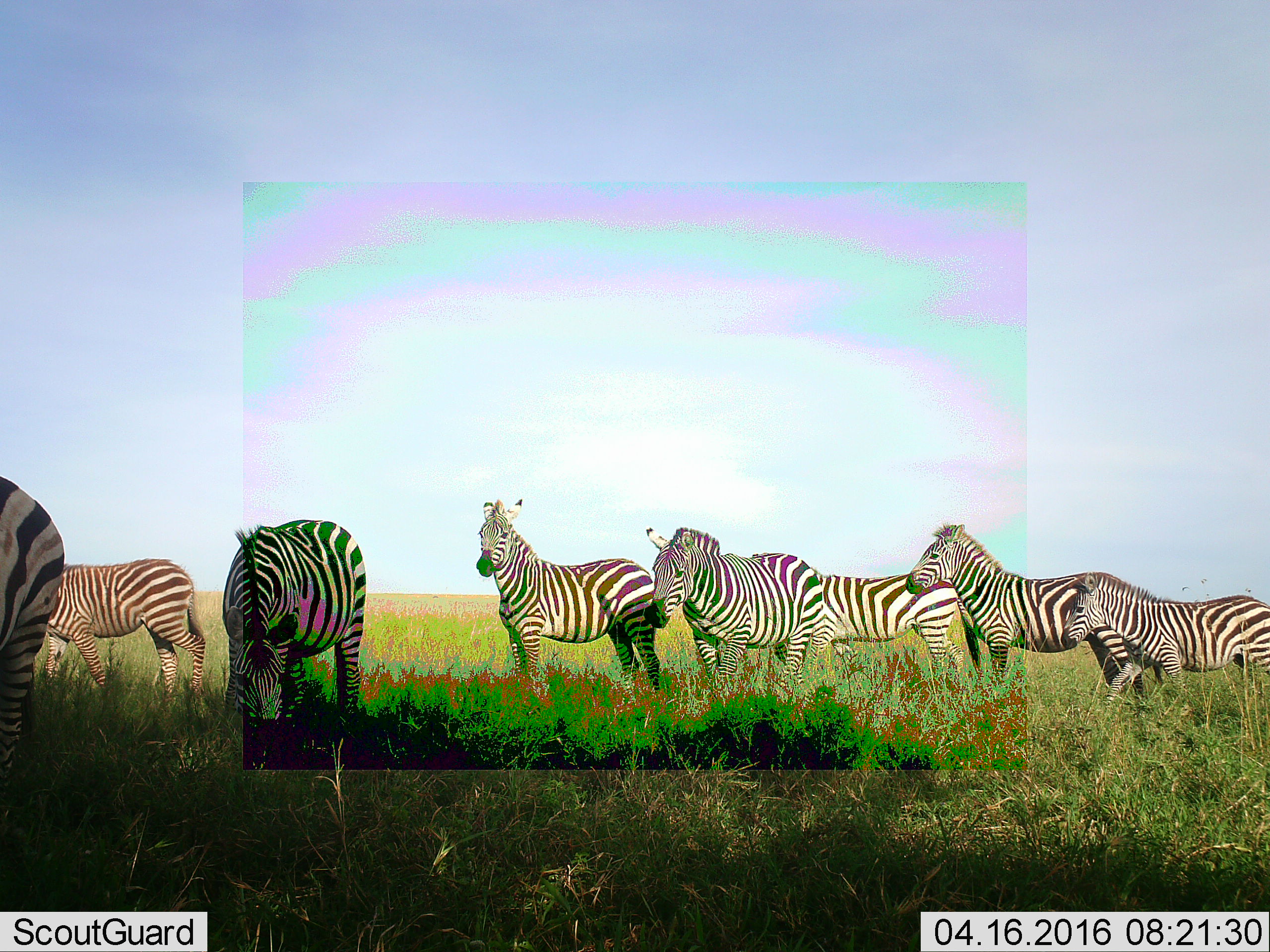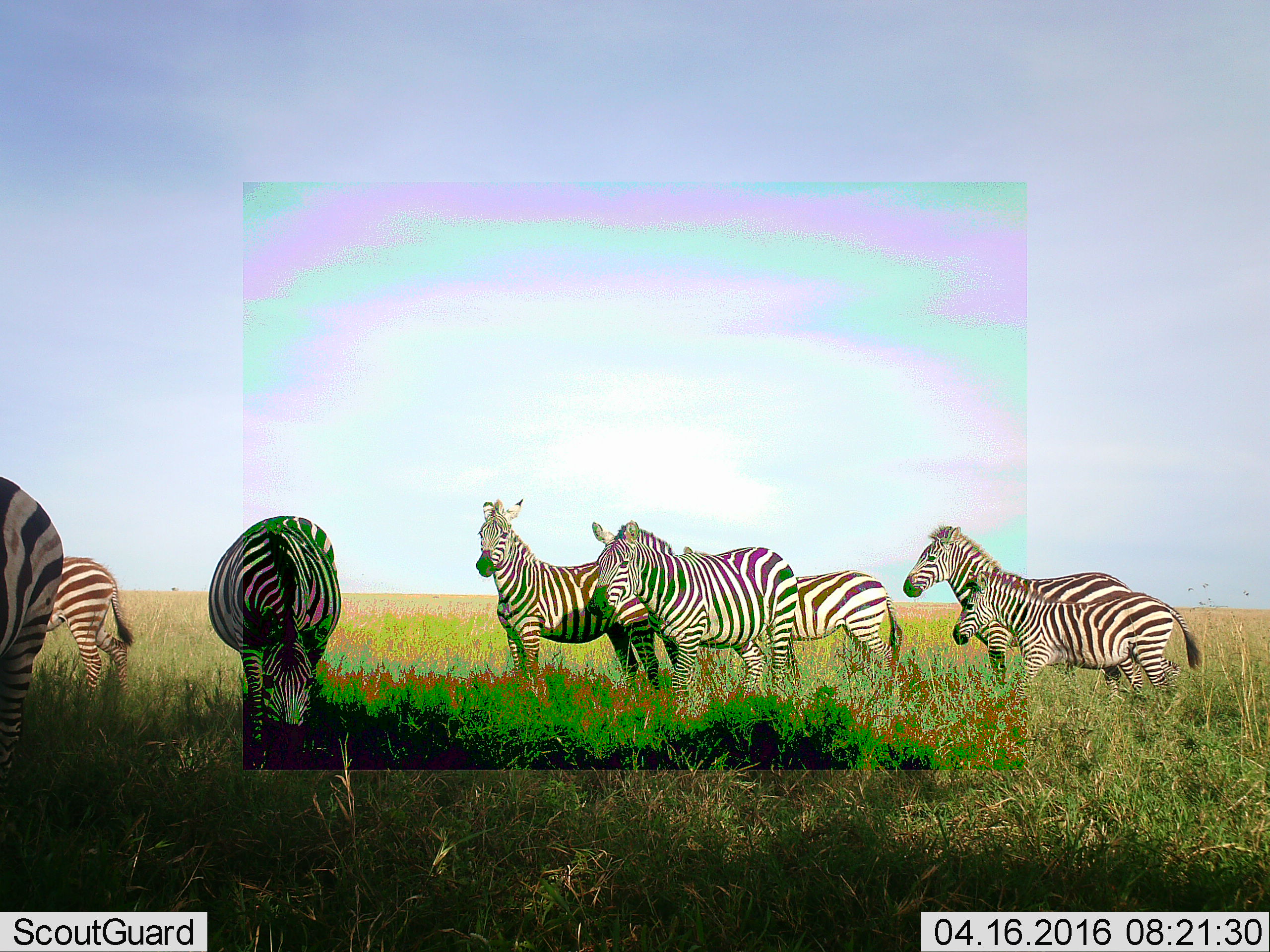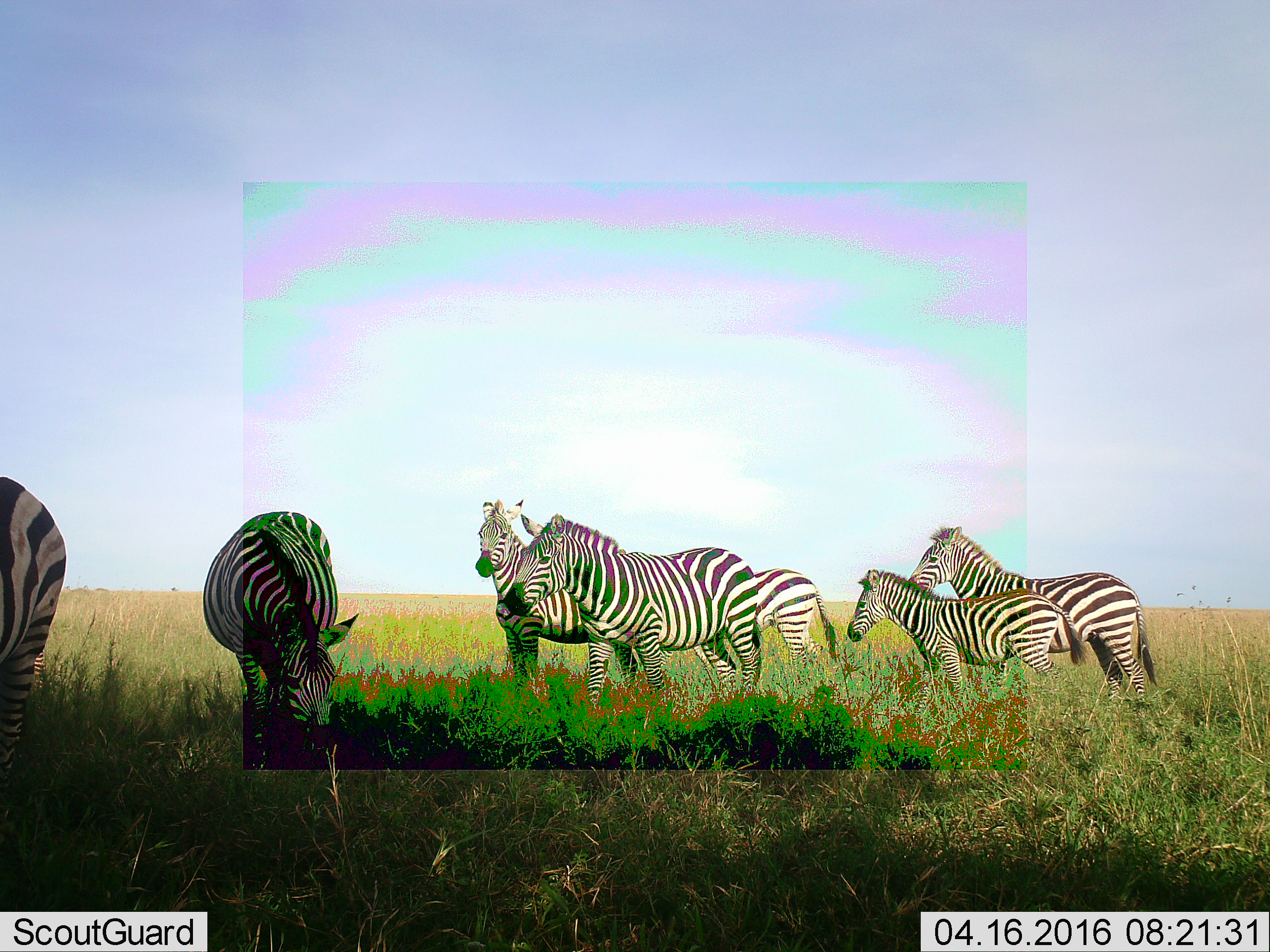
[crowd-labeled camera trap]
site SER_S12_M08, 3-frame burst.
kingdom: Animalia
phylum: Chordata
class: Mammalia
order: Perissodactyla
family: Equidae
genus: Equus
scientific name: Equus quagga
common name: plains zebra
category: zebraplains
Zebraplains (plains zebra) (Equus quagga), count 8. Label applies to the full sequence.